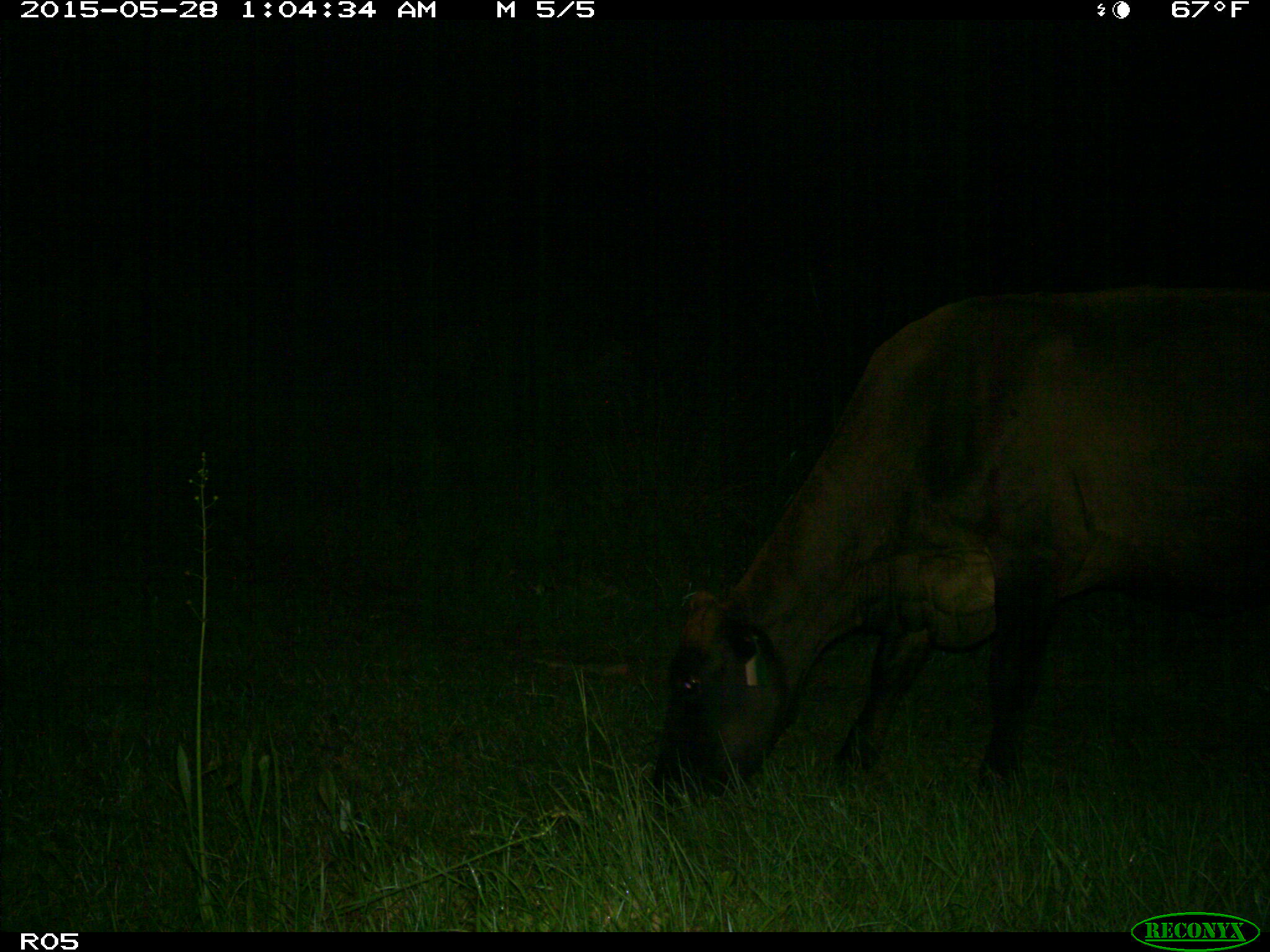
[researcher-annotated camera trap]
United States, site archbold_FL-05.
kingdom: Animalia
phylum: Chordata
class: Mammalia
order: Artiodactyla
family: Bovidae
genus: Bos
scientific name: Bos taurus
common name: domestic cow